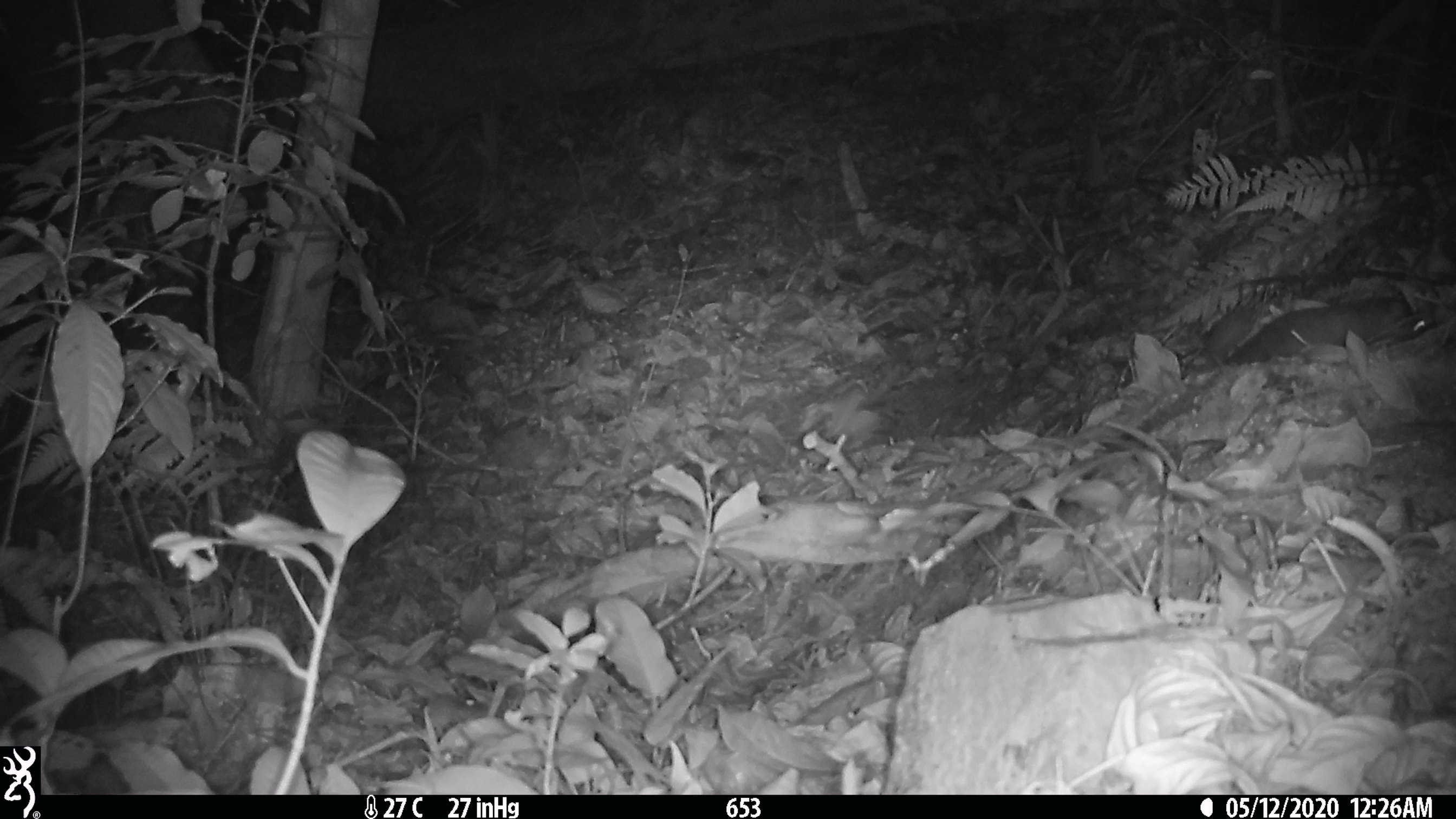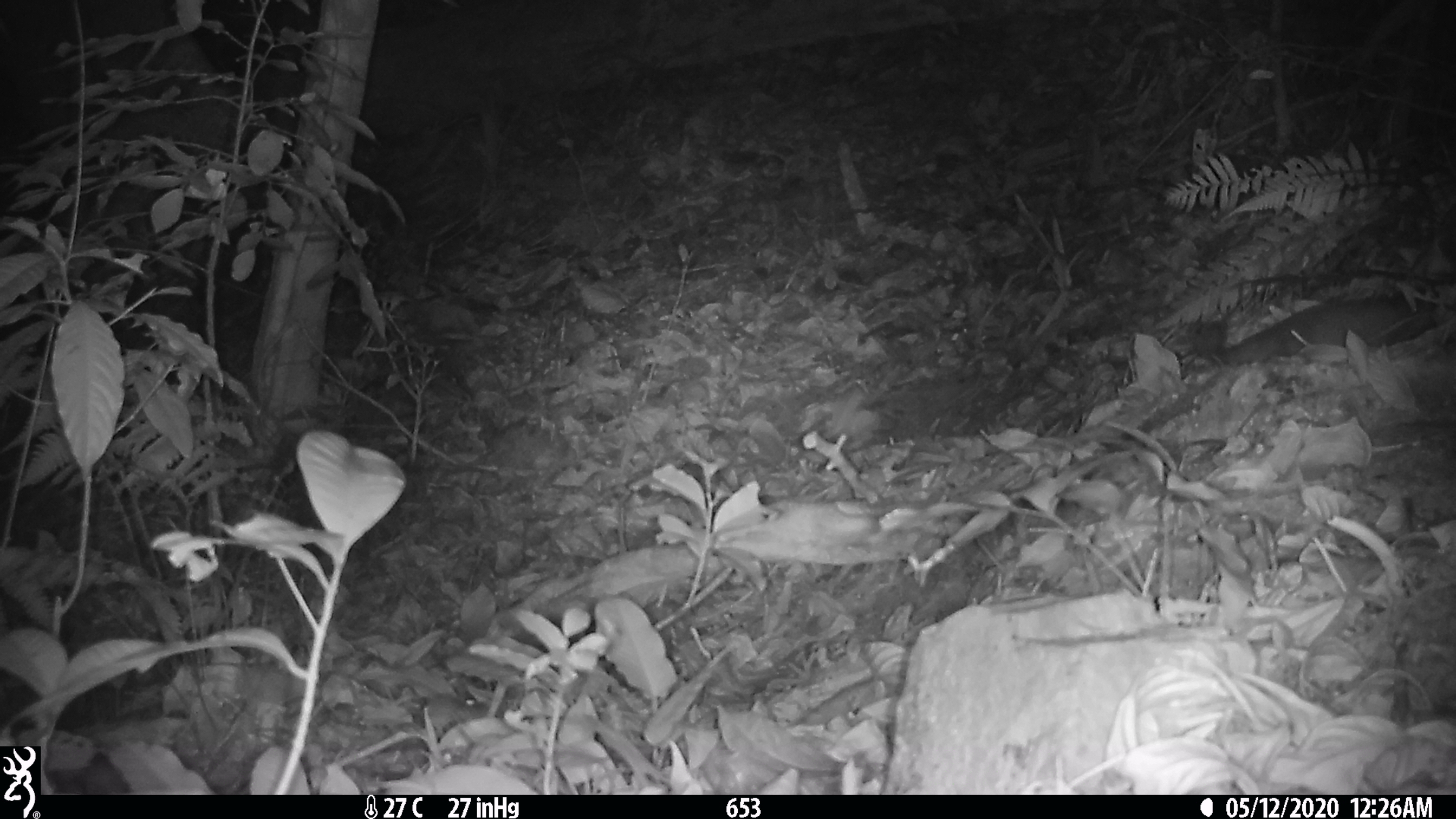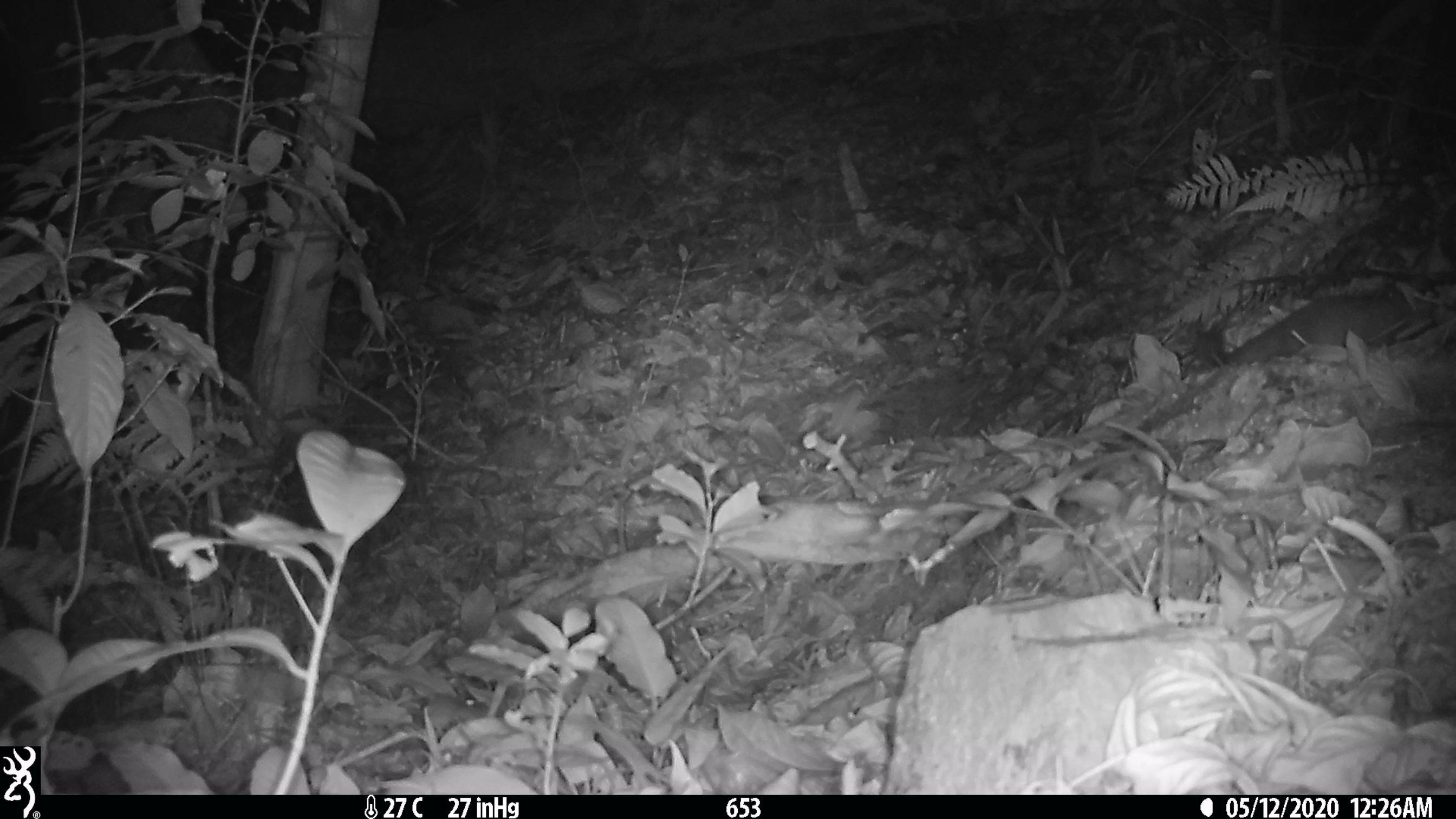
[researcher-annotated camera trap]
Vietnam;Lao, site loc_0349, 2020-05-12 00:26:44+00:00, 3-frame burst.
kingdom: Animalia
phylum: Chordata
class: Mammalia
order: Carnivora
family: Mustelidae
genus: Melogale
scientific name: Melogale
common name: ferret badger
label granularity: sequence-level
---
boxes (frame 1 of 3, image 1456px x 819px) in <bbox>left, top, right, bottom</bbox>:
ferret badger: <bbox>1204, 298, 1455, 365</bbox>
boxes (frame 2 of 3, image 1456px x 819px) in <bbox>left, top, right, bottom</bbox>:
ferret badger: <bbox>1187, 293, 1456, 365</bbox>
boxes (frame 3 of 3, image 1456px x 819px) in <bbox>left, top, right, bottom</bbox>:
ferret badger: <bbox>1192, 279, 1452, 367</bbox>